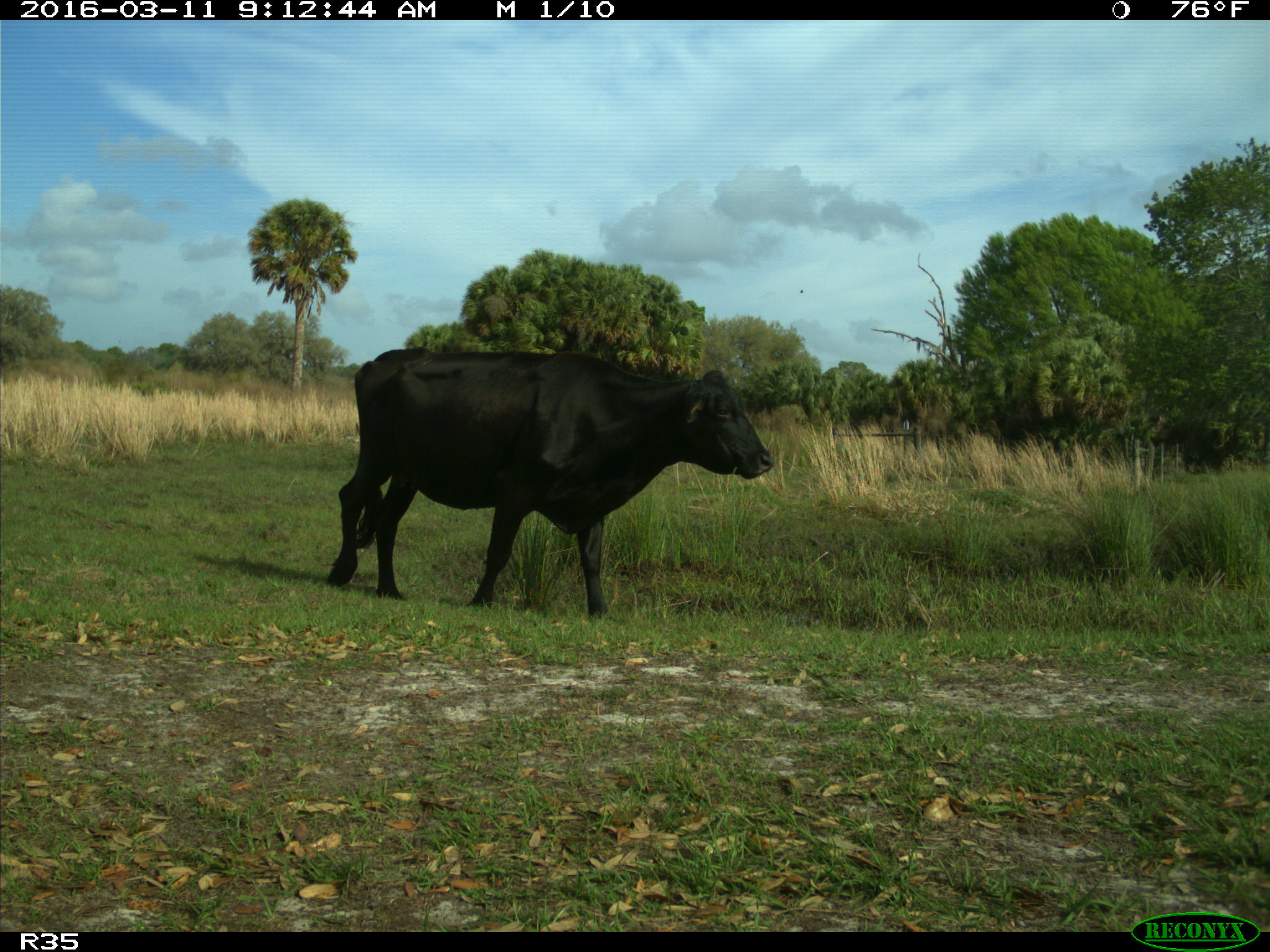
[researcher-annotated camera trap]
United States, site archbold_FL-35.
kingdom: Animalia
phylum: Chordata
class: Mammalia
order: Artiodactyla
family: Bovidae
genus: Bos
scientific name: Bos taurus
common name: domestic cow